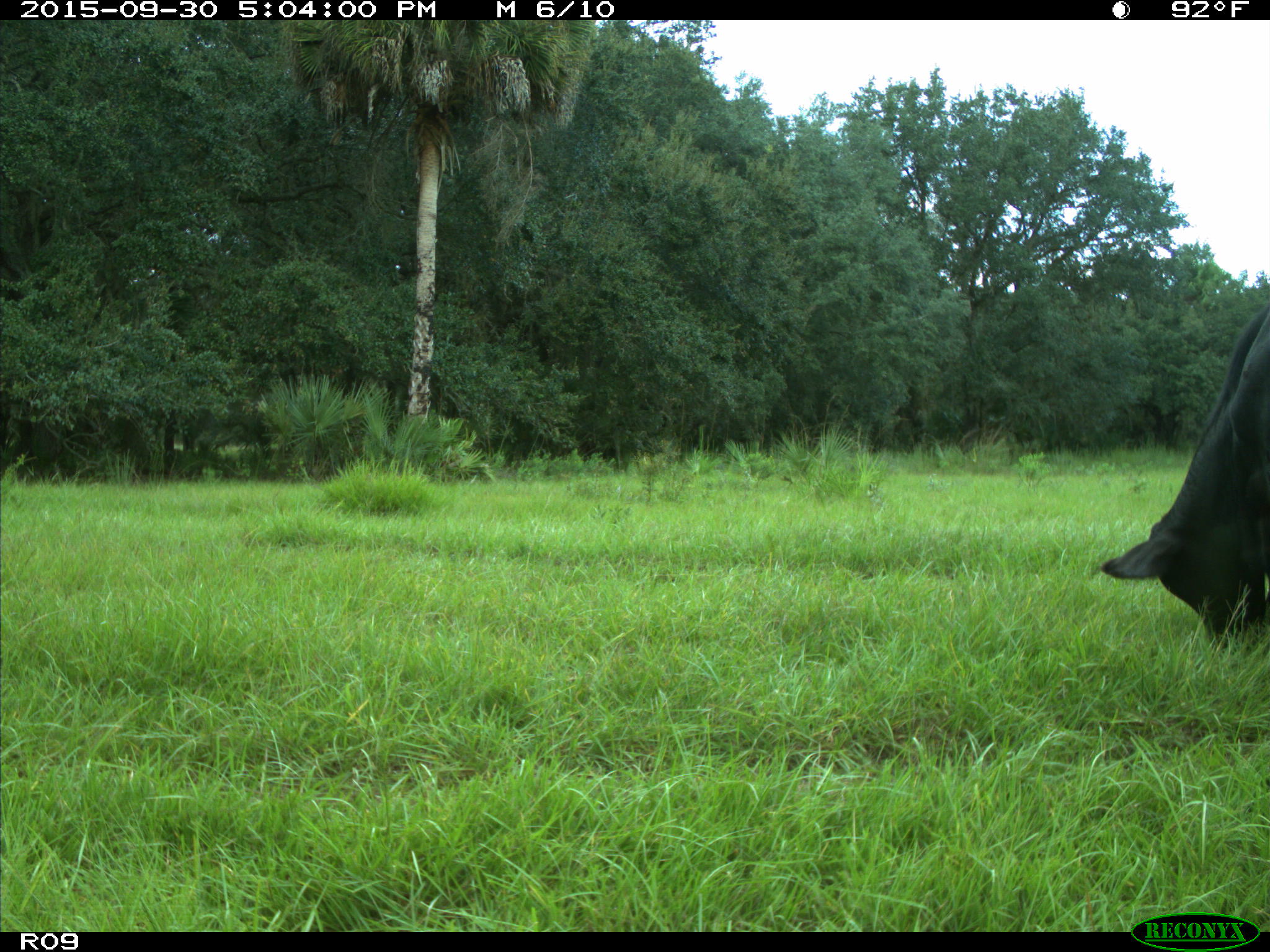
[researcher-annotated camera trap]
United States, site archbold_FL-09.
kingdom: Animalia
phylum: Chordata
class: Mammalia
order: Artiodactyla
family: Bovidae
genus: Bos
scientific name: Bos taurus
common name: domestic cow